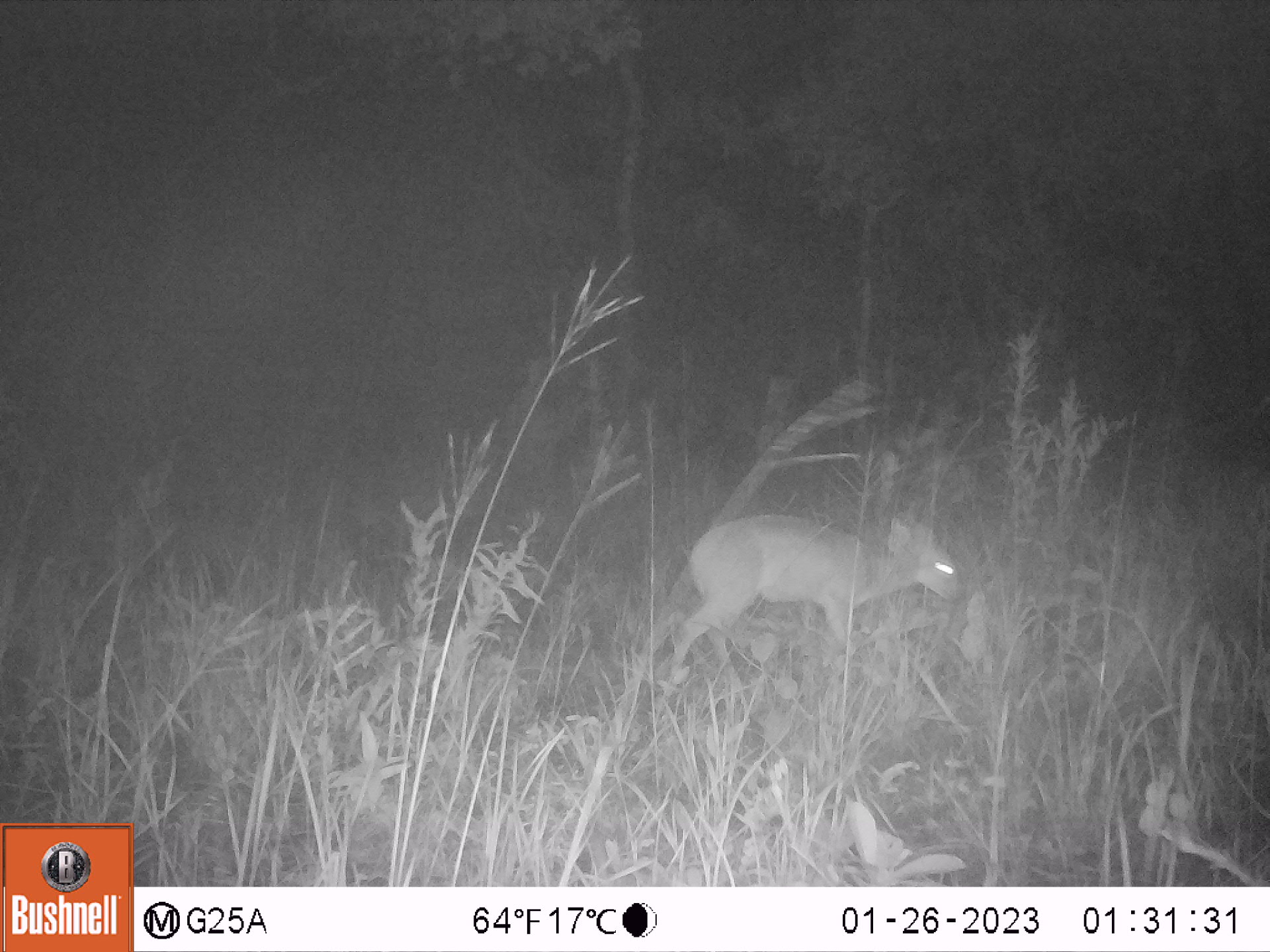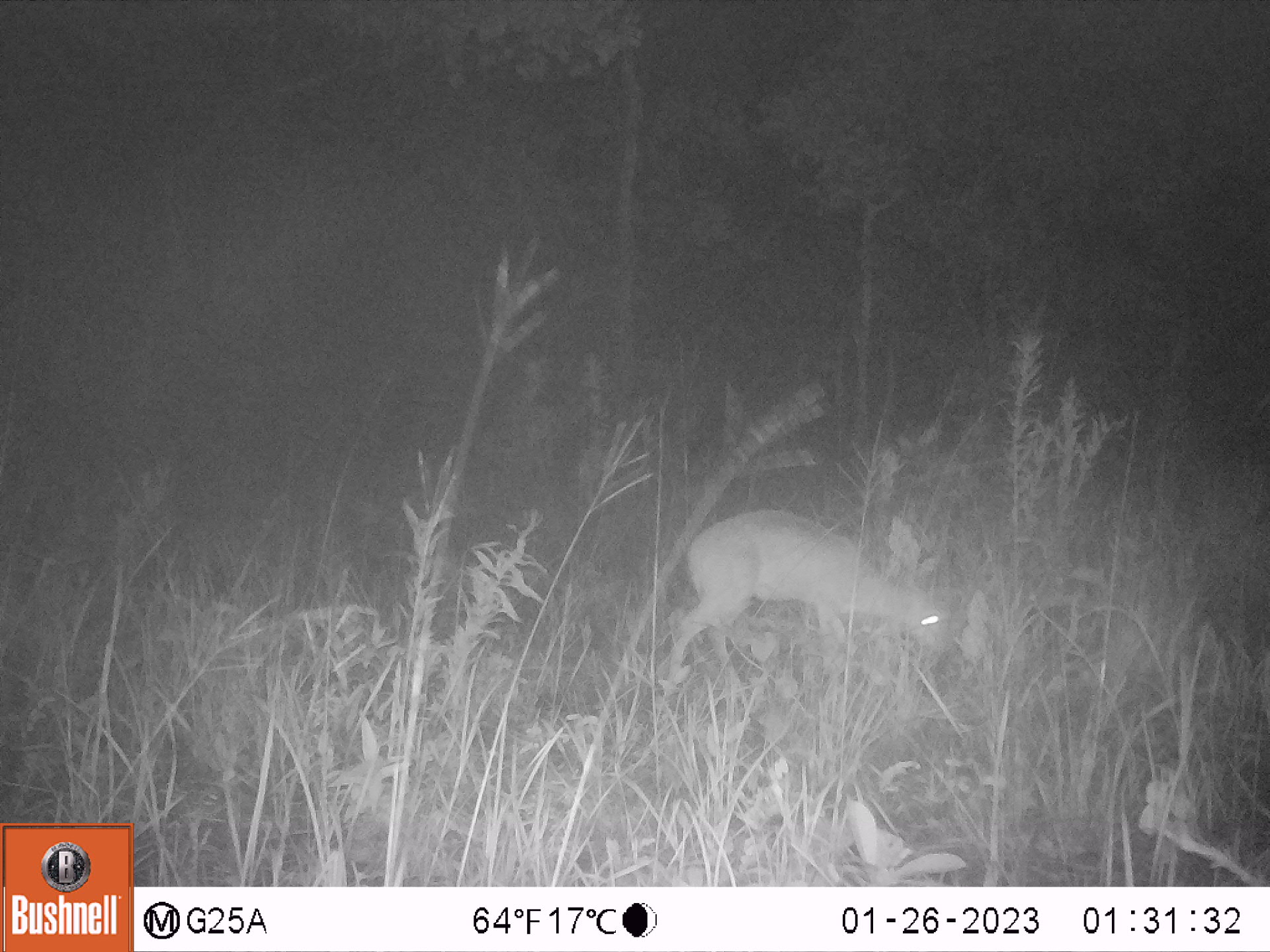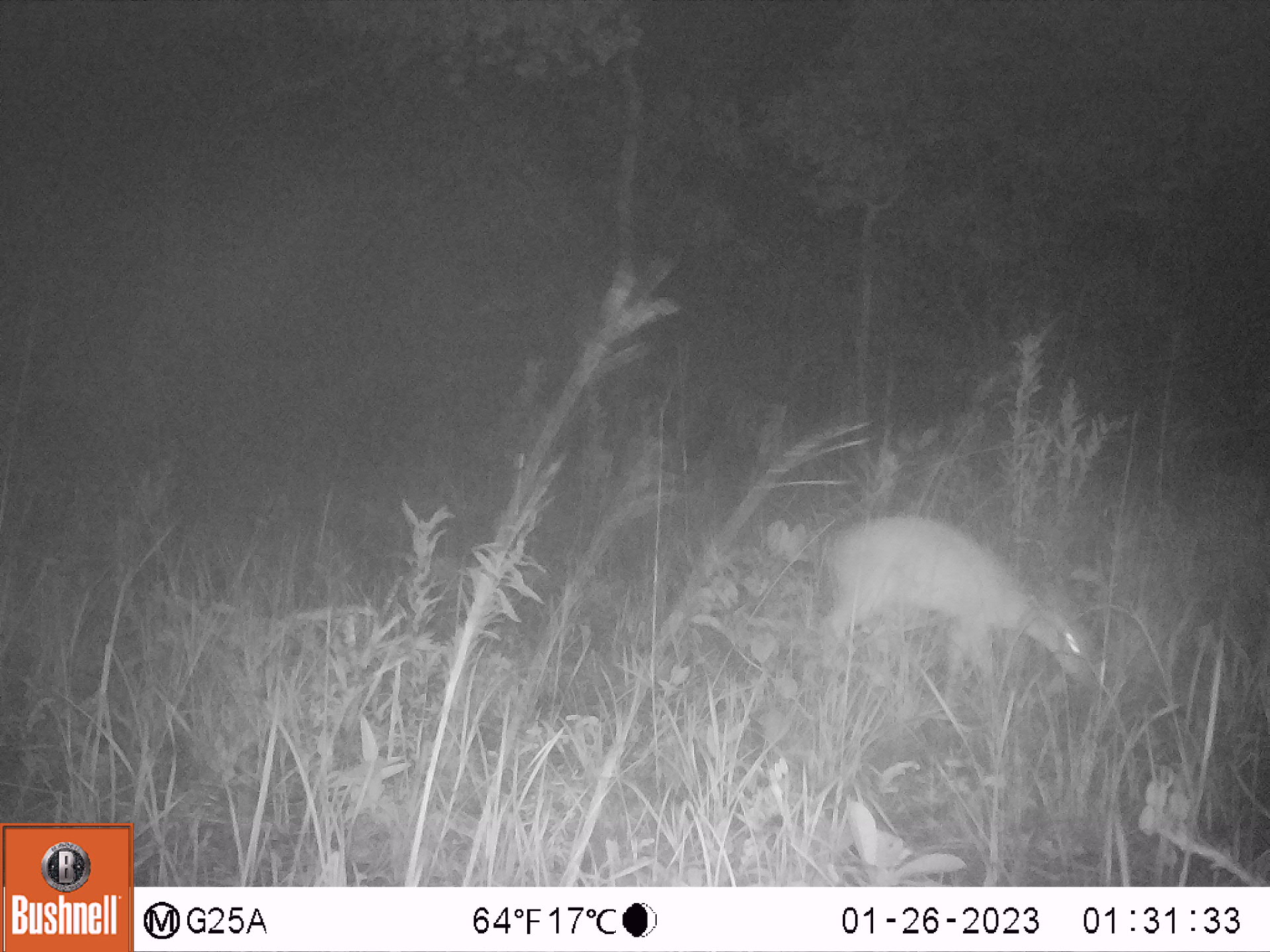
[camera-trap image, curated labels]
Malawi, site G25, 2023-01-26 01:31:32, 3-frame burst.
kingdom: Animalia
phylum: Chordata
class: Mammalia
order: Artiodactyla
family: Bovidae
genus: Sylvicapra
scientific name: Sylvicapra grimmia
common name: common duiker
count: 1